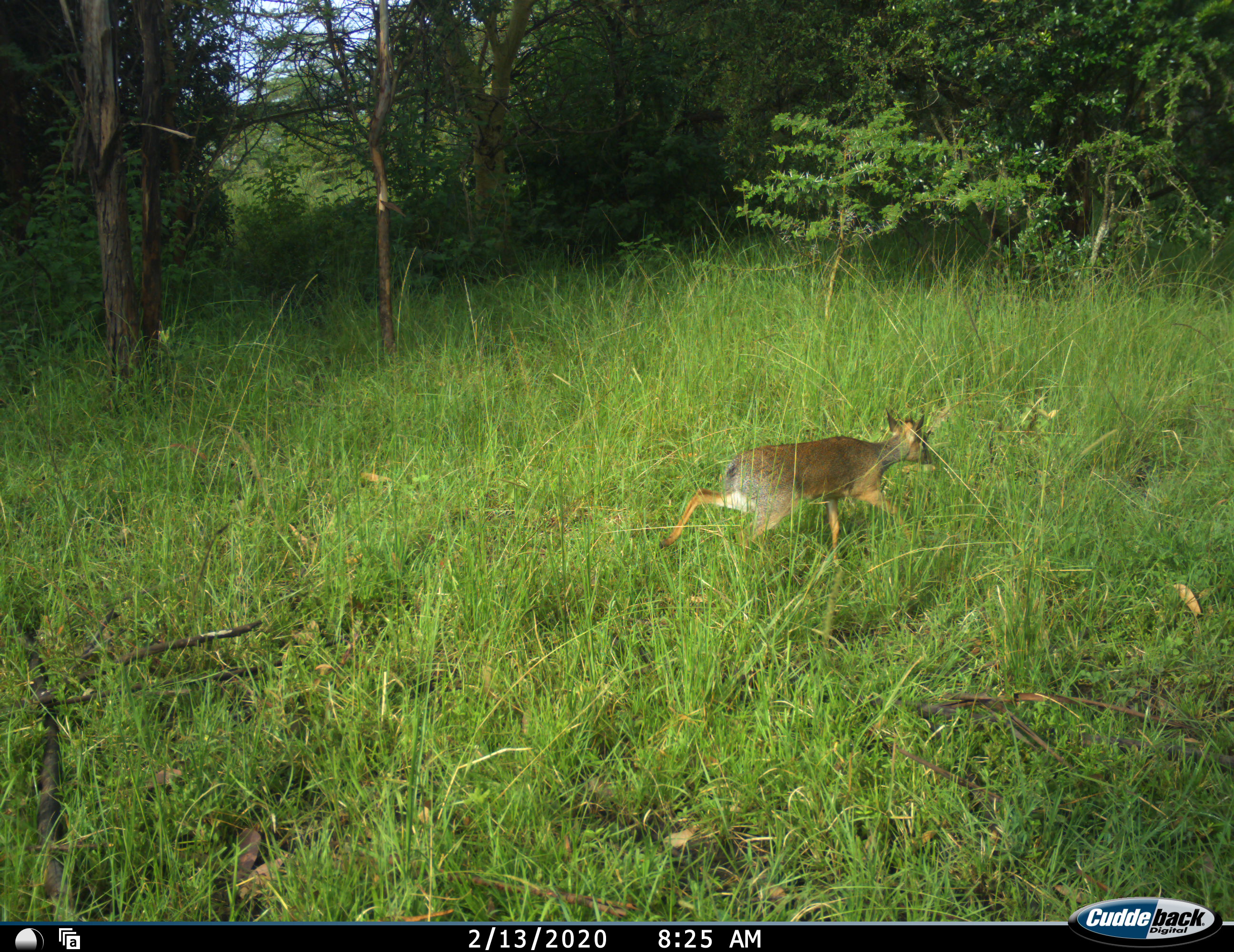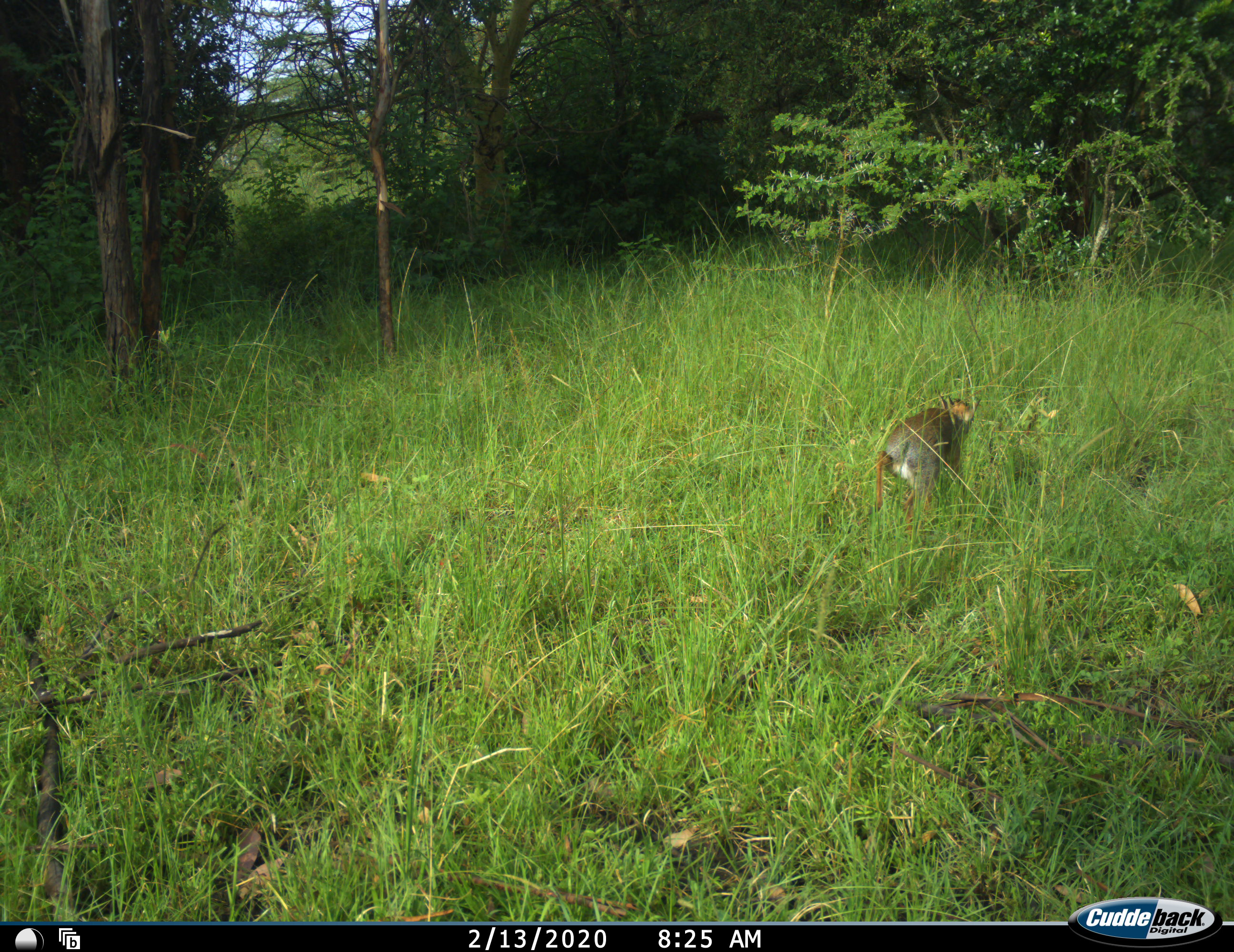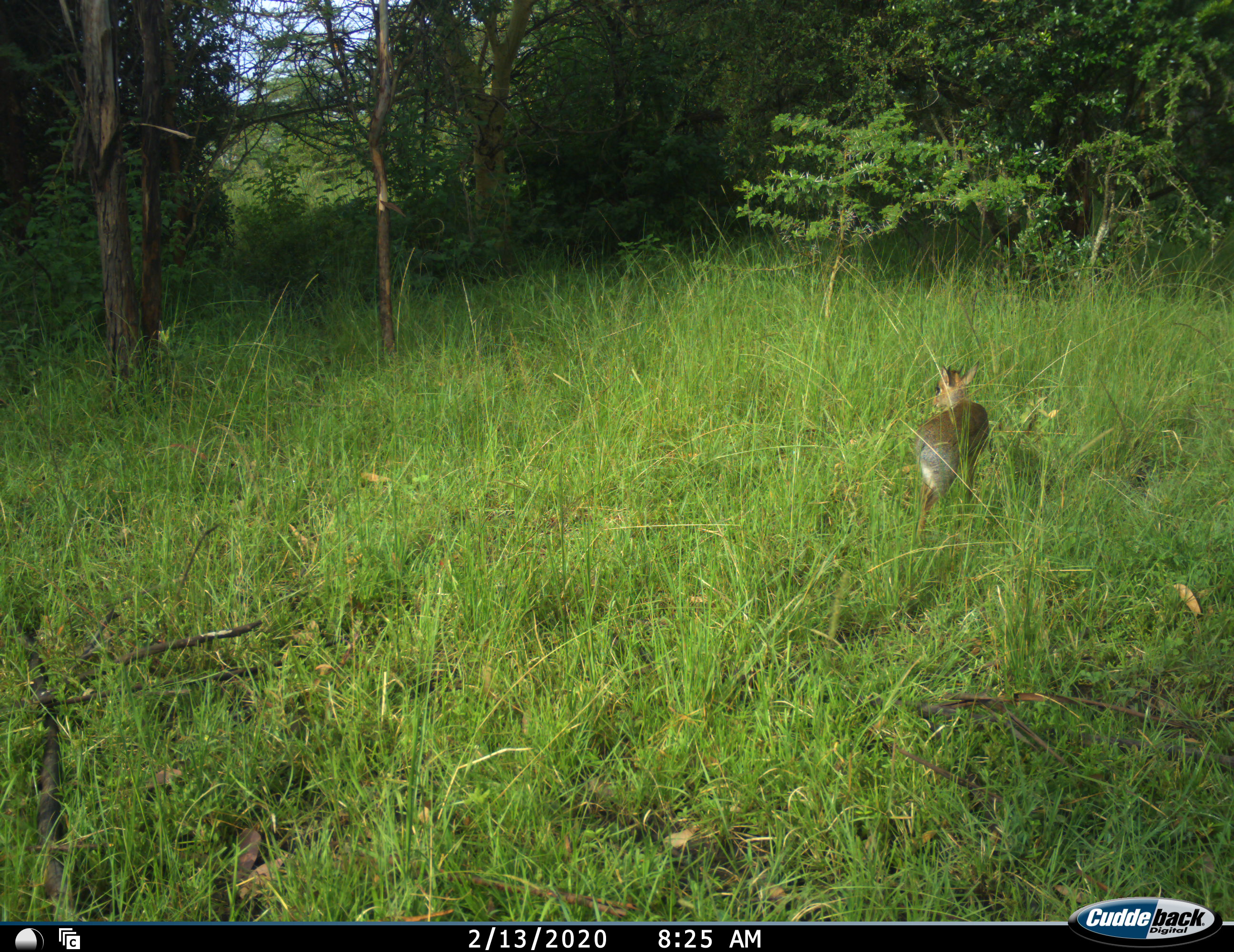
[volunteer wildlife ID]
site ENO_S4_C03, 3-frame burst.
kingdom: Animalia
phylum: Chordata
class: Mammalia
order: Artiodactyla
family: Bovidae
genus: Madoqua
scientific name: Madoqua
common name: dik-dik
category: dikdik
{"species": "dikdik (dik-dik) (Madoqua)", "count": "1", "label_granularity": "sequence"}